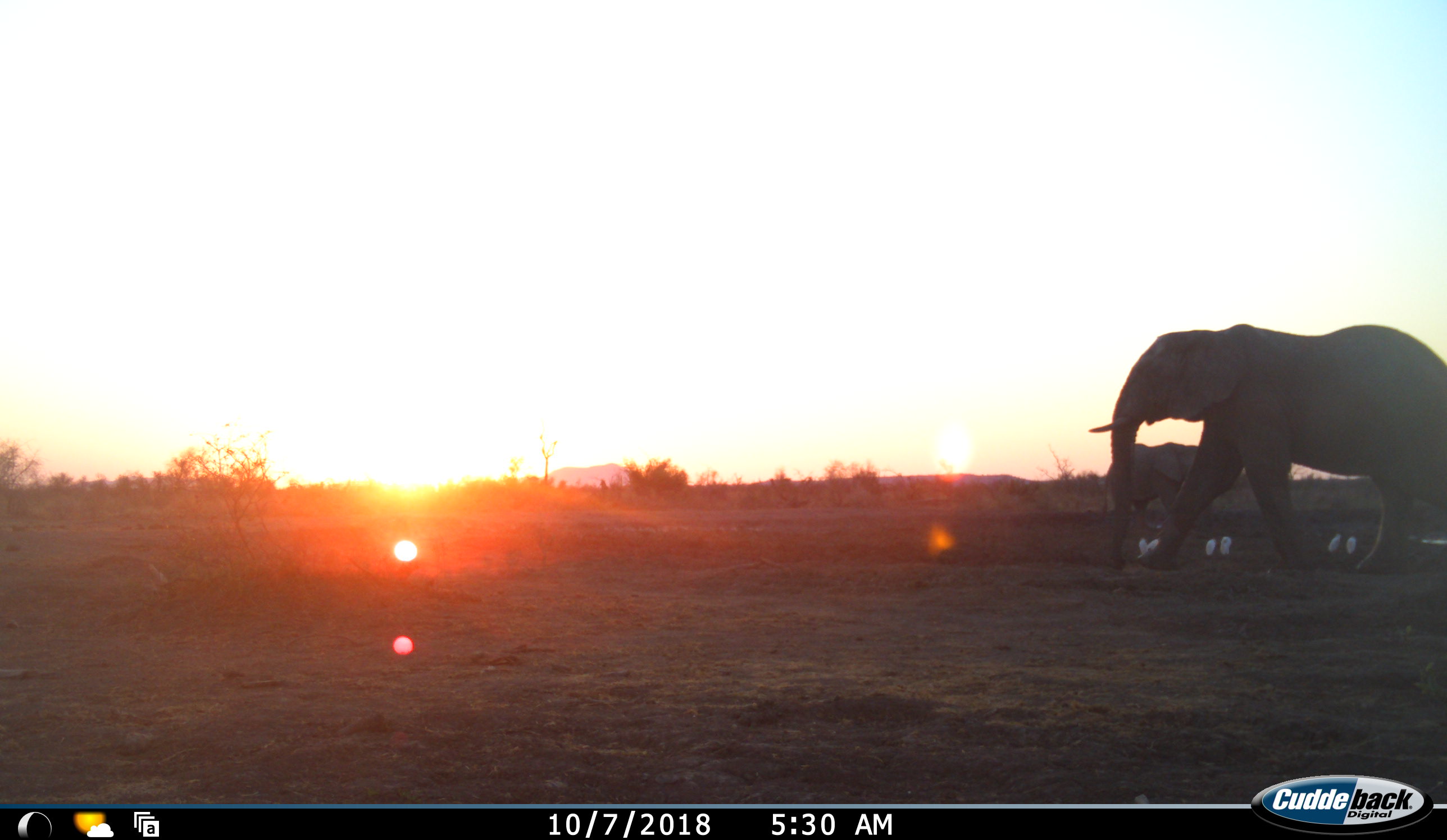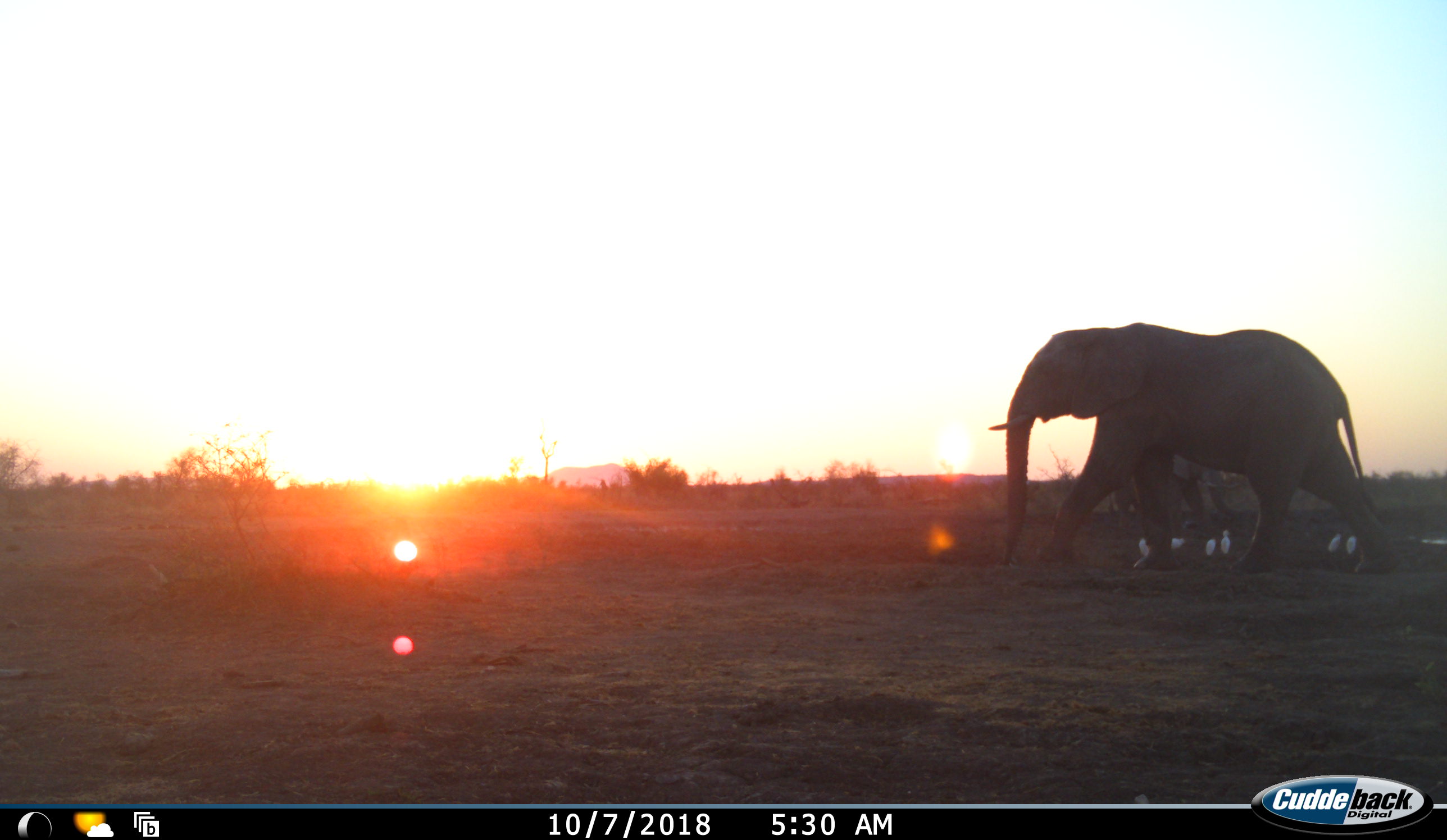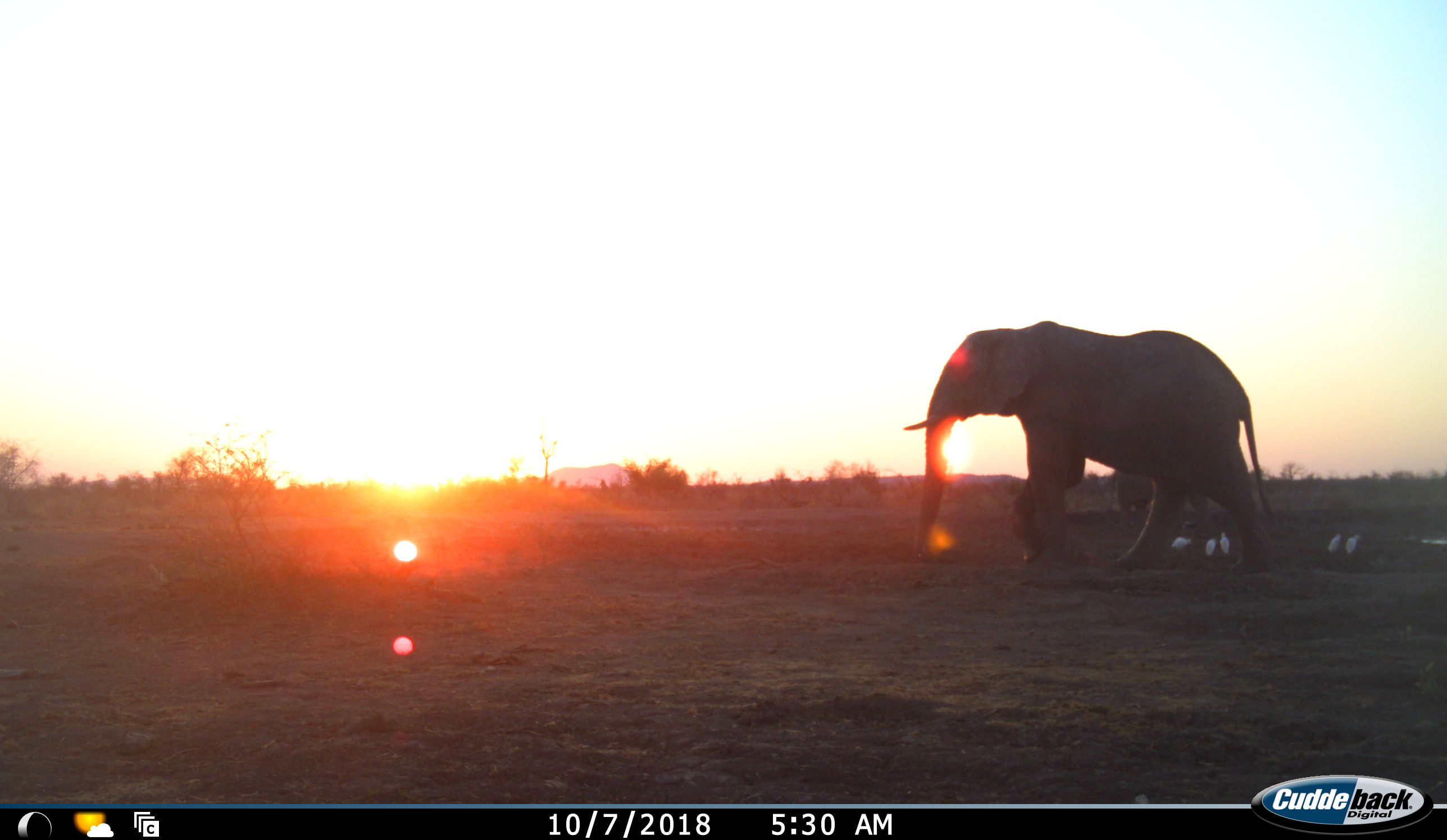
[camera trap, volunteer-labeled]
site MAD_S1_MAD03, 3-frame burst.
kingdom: Animalia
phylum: Chordata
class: Aves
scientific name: Aves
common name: bird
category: birdother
Birdother (bird) (Aves), count 6. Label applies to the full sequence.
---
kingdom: Animalia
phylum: Chordata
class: Mammalia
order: Proboscidea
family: Elephantidae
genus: Loxodonta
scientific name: Loxodonta africana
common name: african bush elephant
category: elephant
Elephant (african bush elephant) (Loxodonta africana), count 2. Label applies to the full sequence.